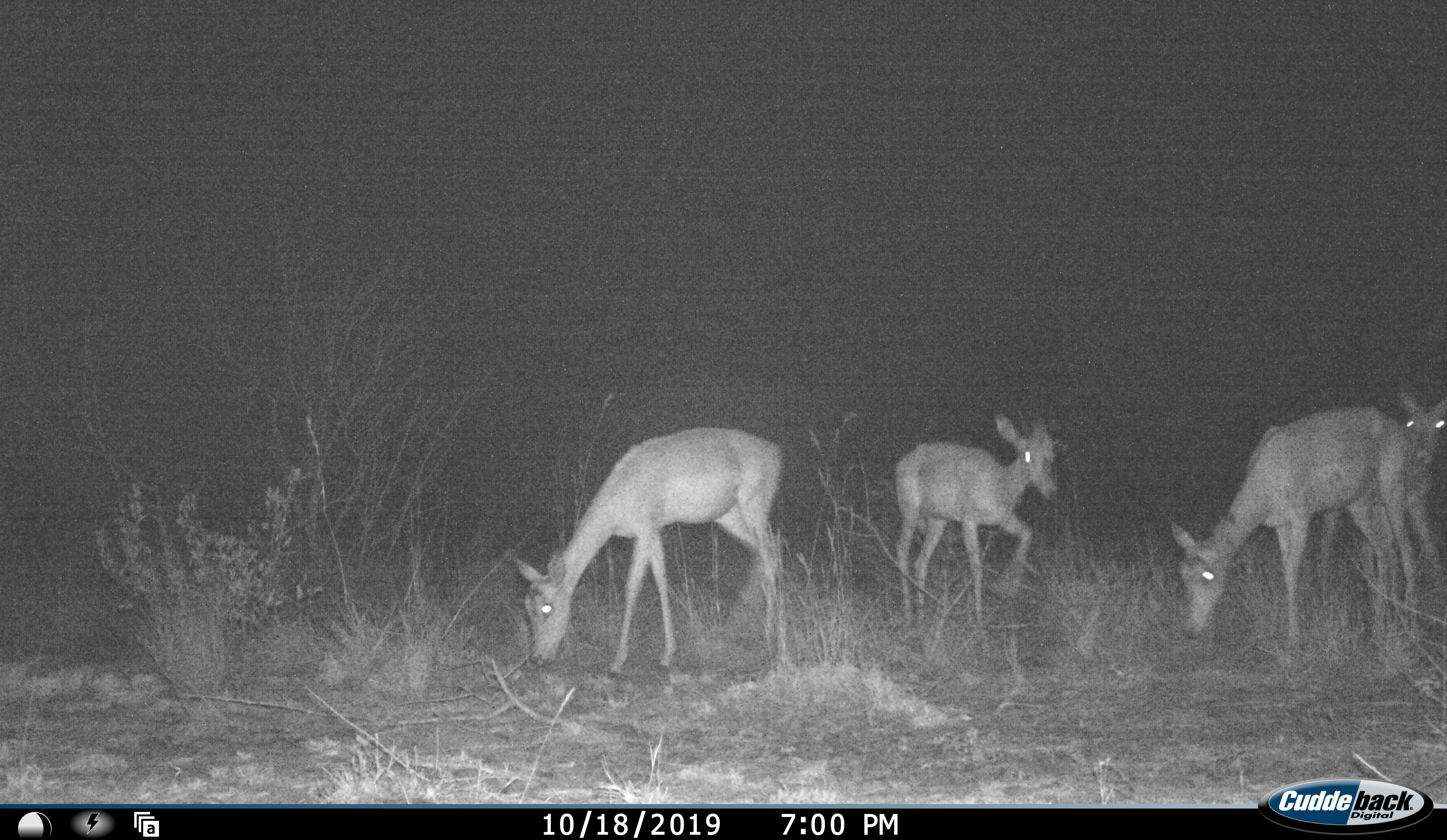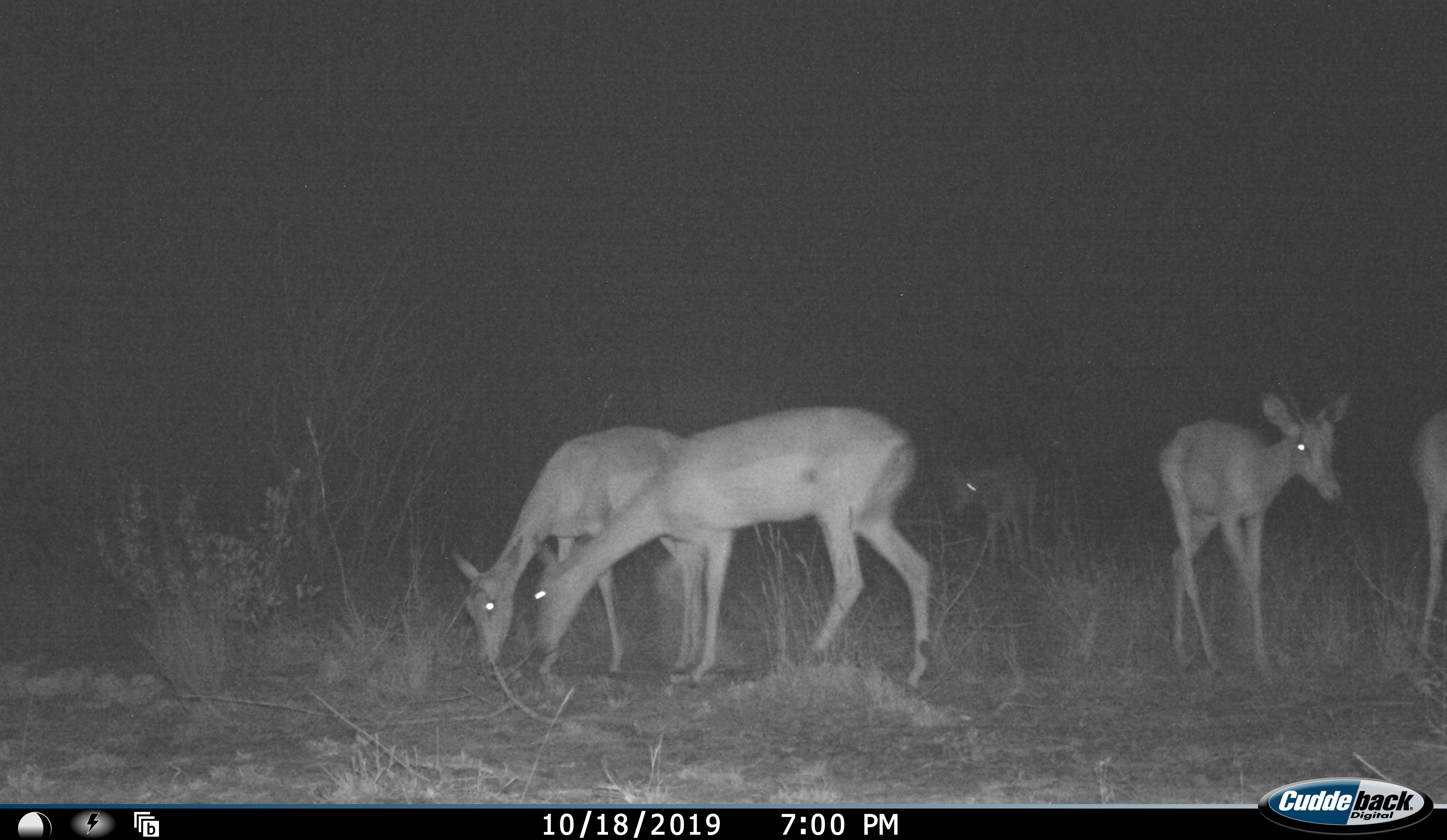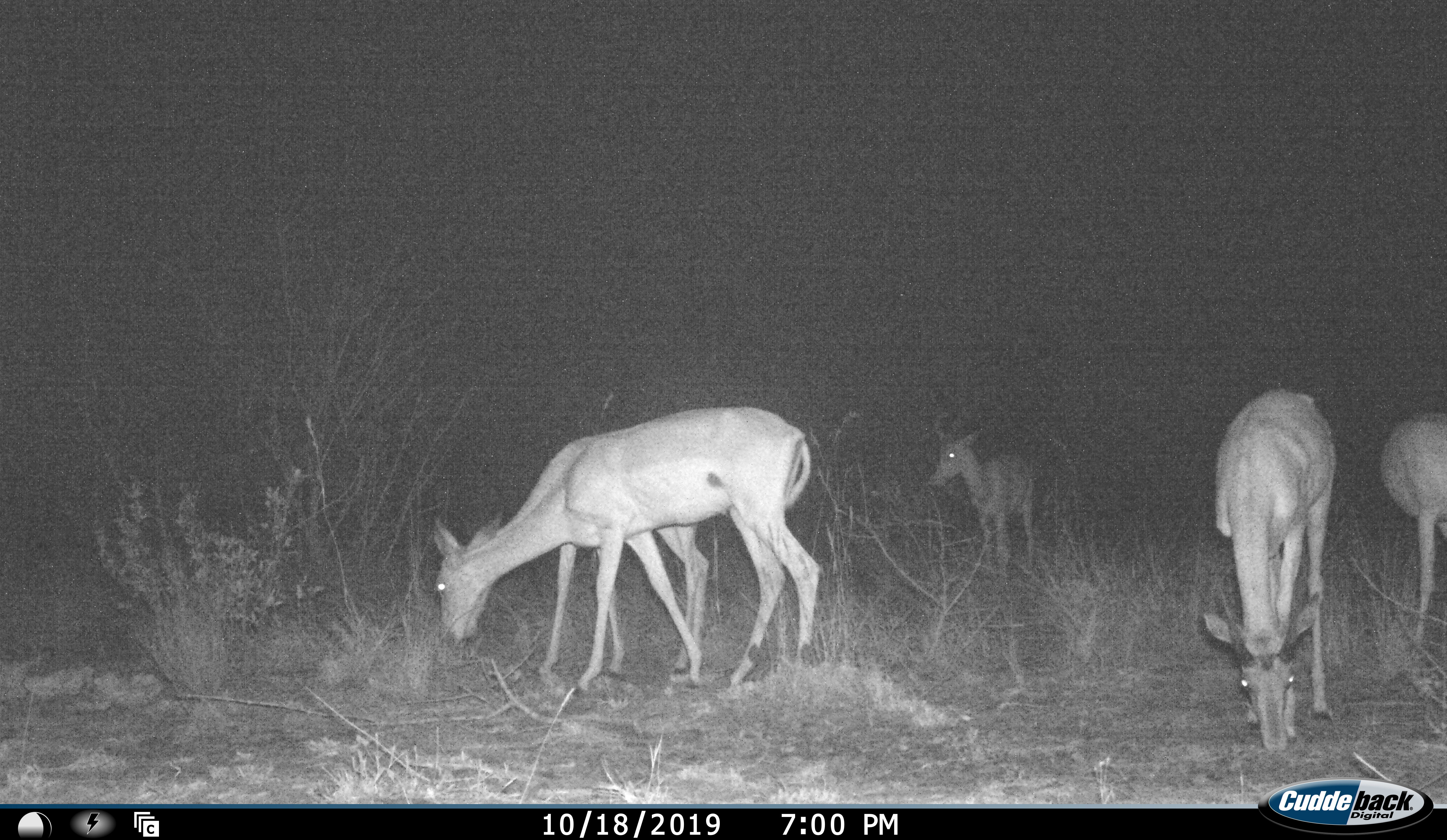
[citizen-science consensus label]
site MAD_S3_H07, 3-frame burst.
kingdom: Animalia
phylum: Chordata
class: Mammalia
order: Artiodactyla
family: Bovidae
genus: Aepyceros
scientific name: Aepyceros melampus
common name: impala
Impala (Aepyceros melampus), count 5. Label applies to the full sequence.